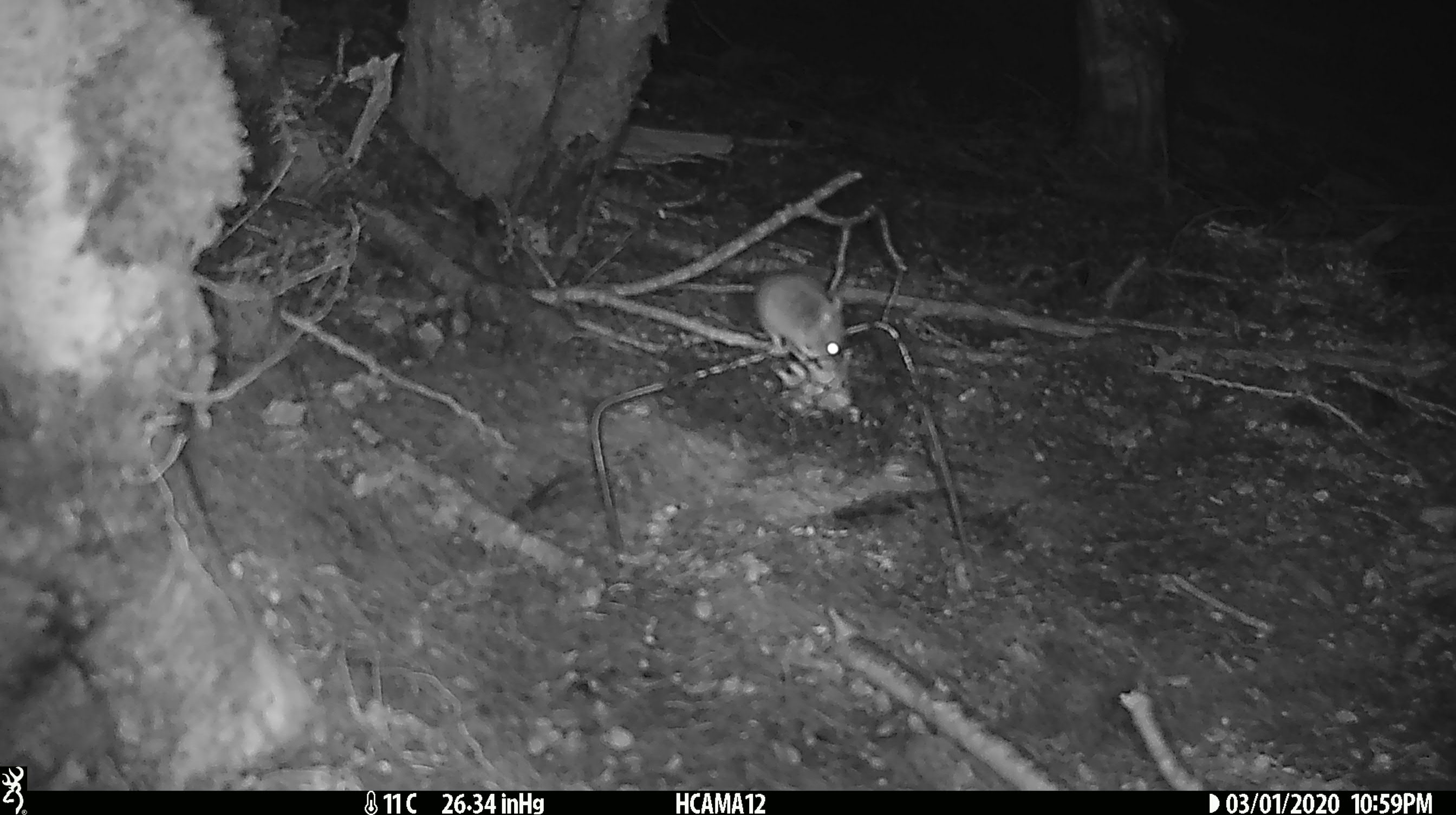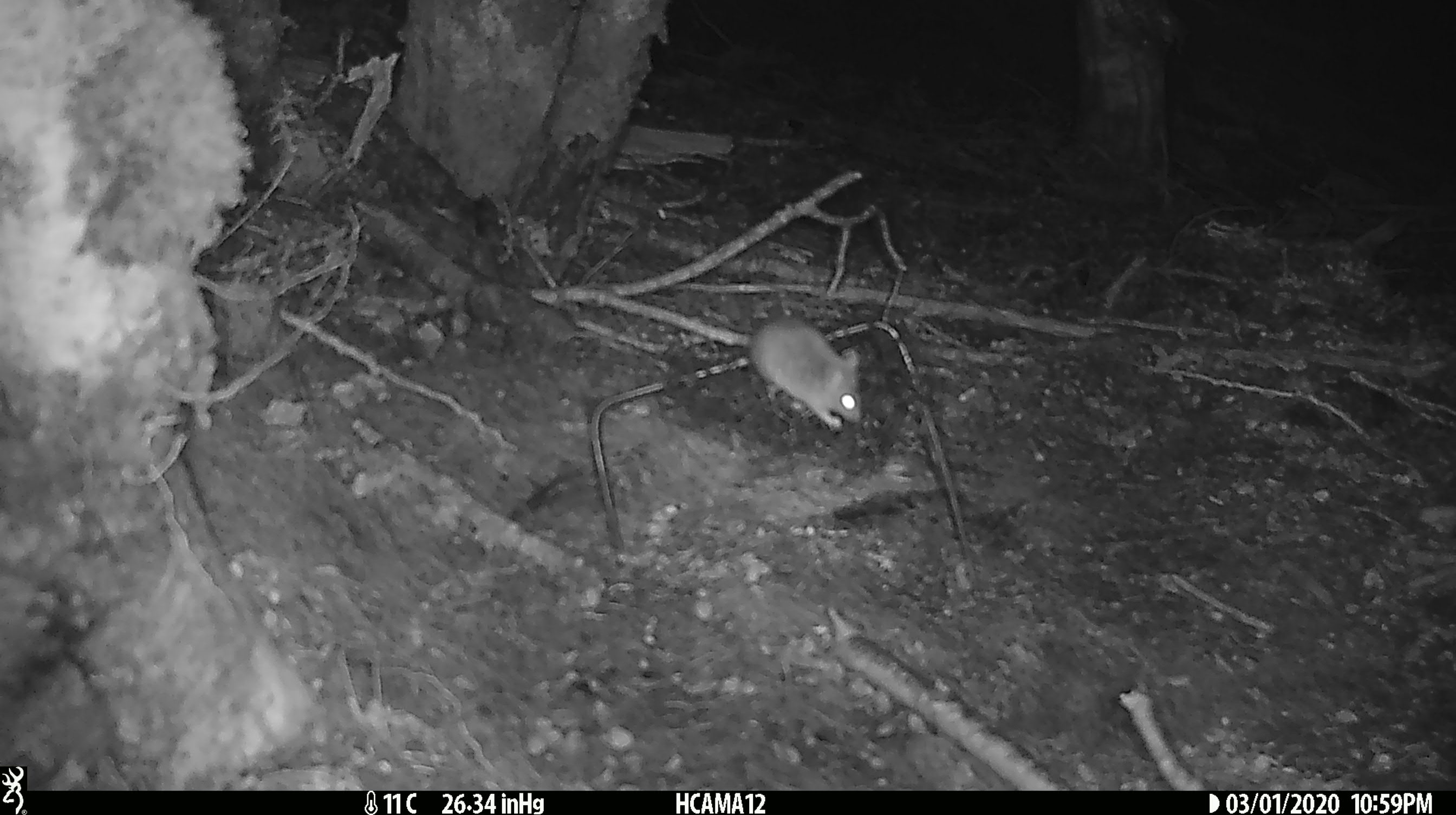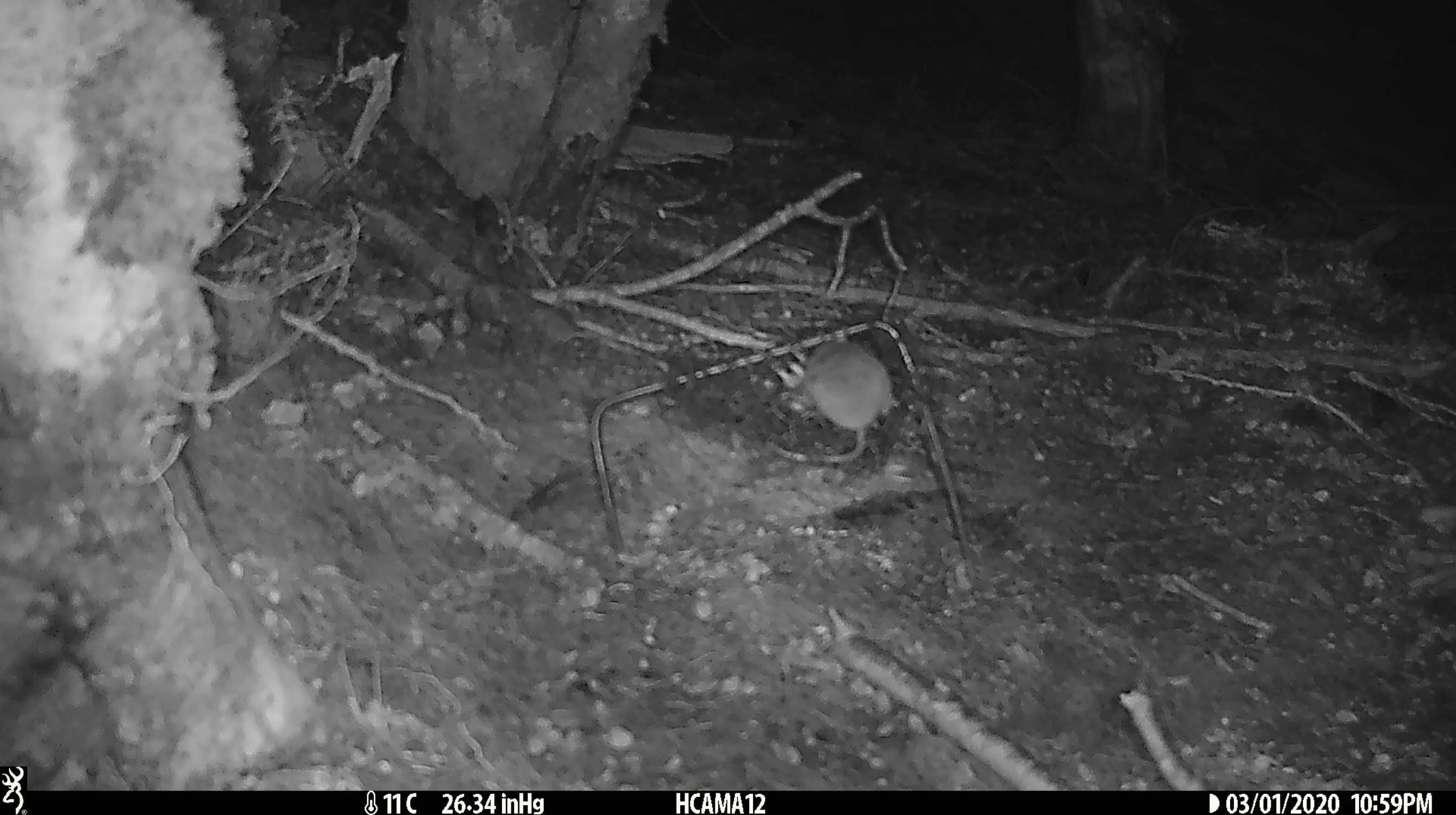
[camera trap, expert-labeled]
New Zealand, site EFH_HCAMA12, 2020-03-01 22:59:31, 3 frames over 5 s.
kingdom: Animalia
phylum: Chordata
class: Mammalia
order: Rodentia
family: Muridae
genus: Mus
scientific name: Mus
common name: mouse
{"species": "mouse (Mus)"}